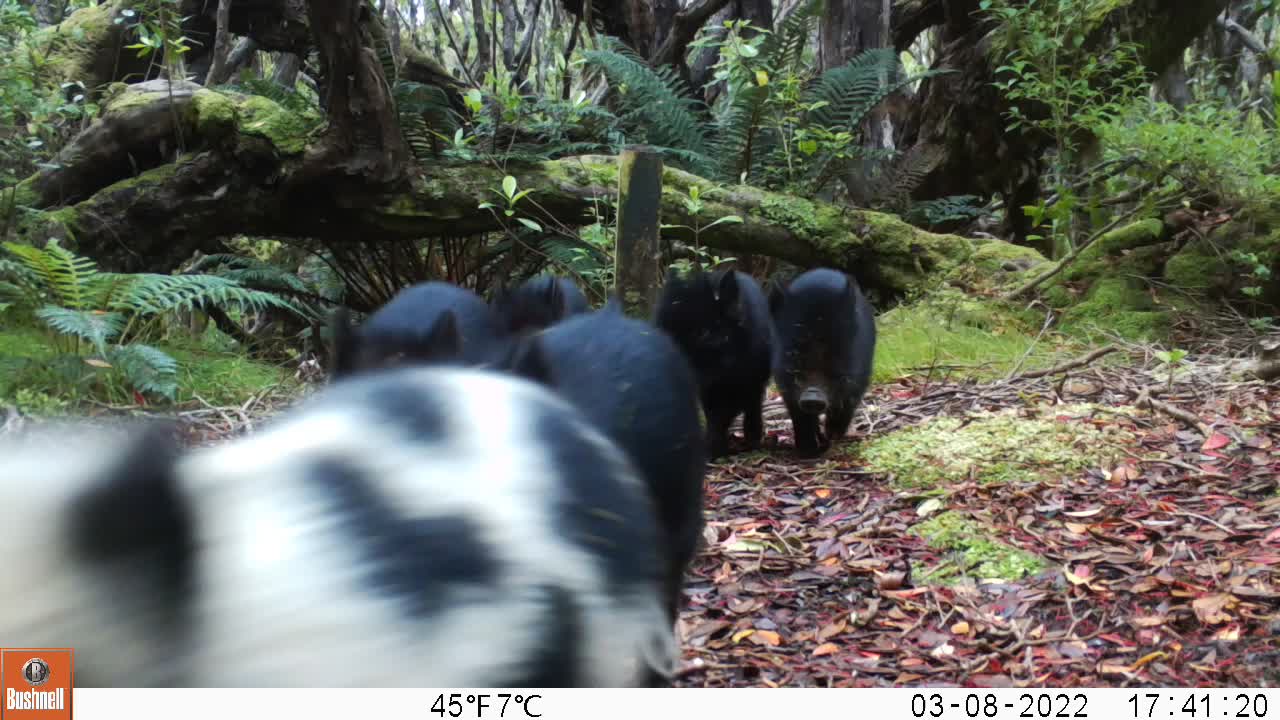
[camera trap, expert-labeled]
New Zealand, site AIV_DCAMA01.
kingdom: Animalia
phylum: Chordata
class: Mammalia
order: Artiodactyla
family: Suidae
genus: Sus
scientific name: Sus scrofa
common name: pig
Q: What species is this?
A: Pig (Sus scrofa).